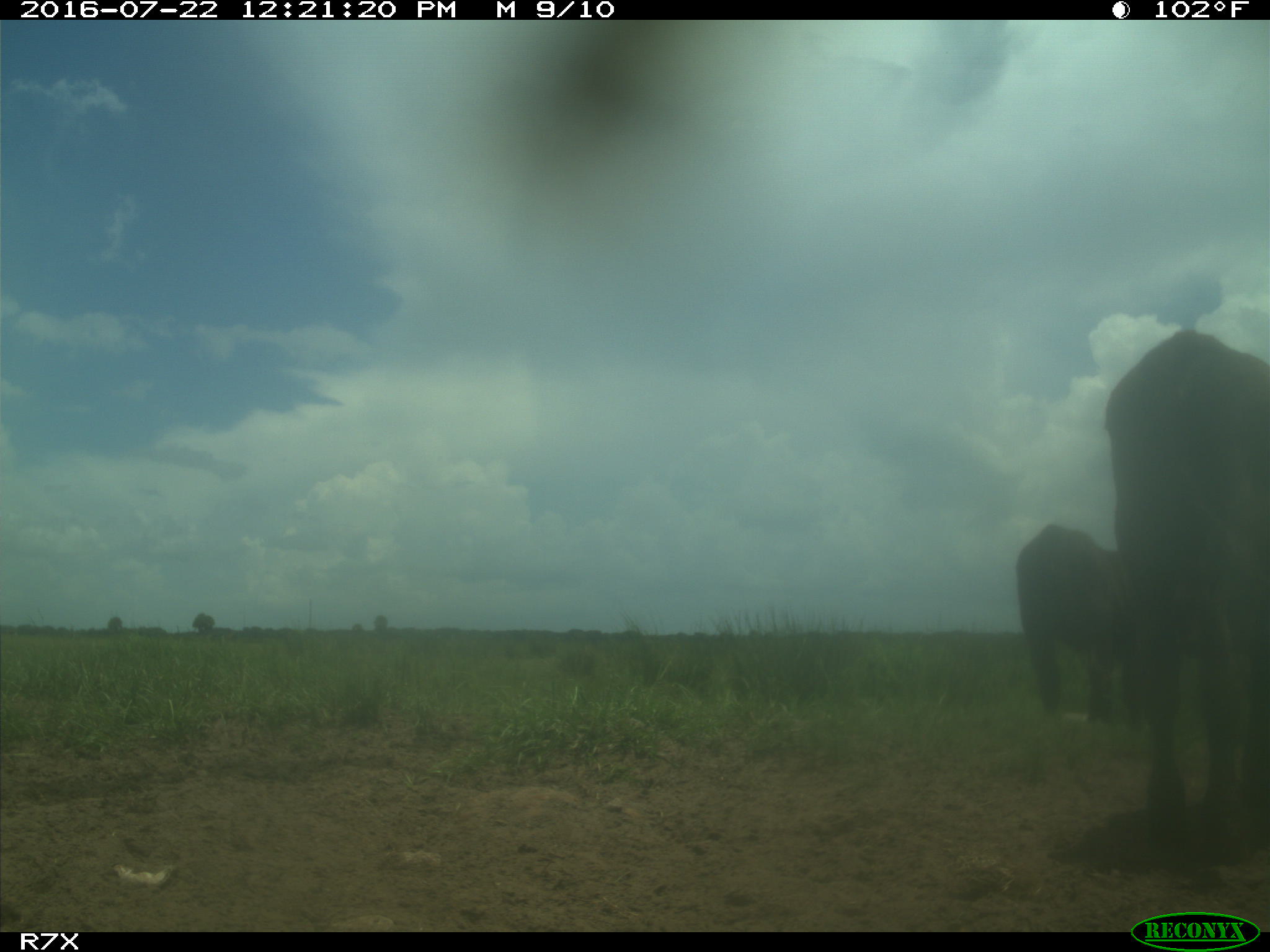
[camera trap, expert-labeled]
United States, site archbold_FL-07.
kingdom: Animalia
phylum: Chordata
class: Mammalia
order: Artiodactyla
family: Bovidae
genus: Bos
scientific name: Bos taurus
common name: domestic cow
Bos taurus (domestic cow).